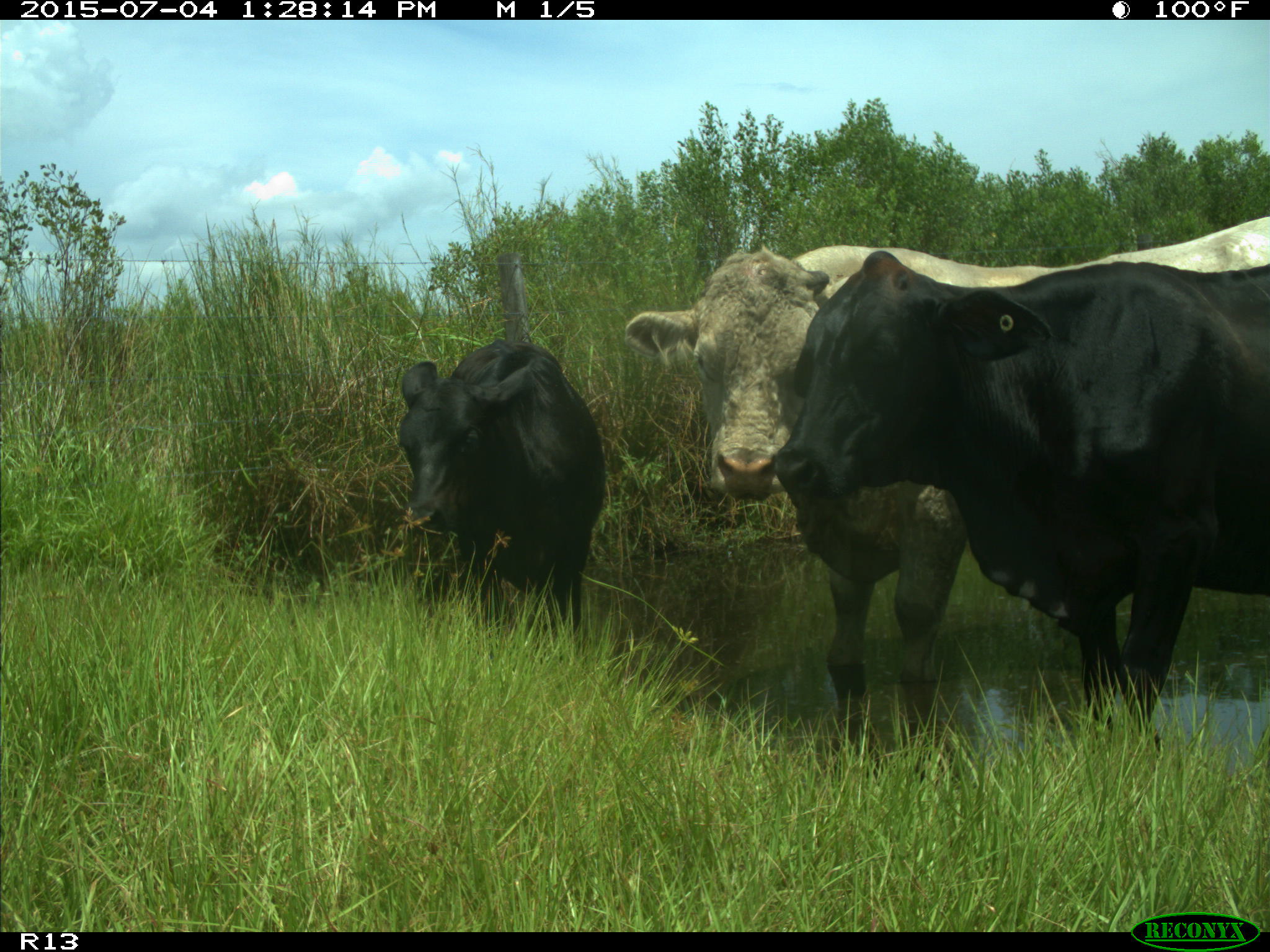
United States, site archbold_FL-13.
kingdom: Animalia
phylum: Chordata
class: Mammalia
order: Artiodactyla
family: Bovidae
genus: Bos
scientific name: Bos taurus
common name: domestic cow